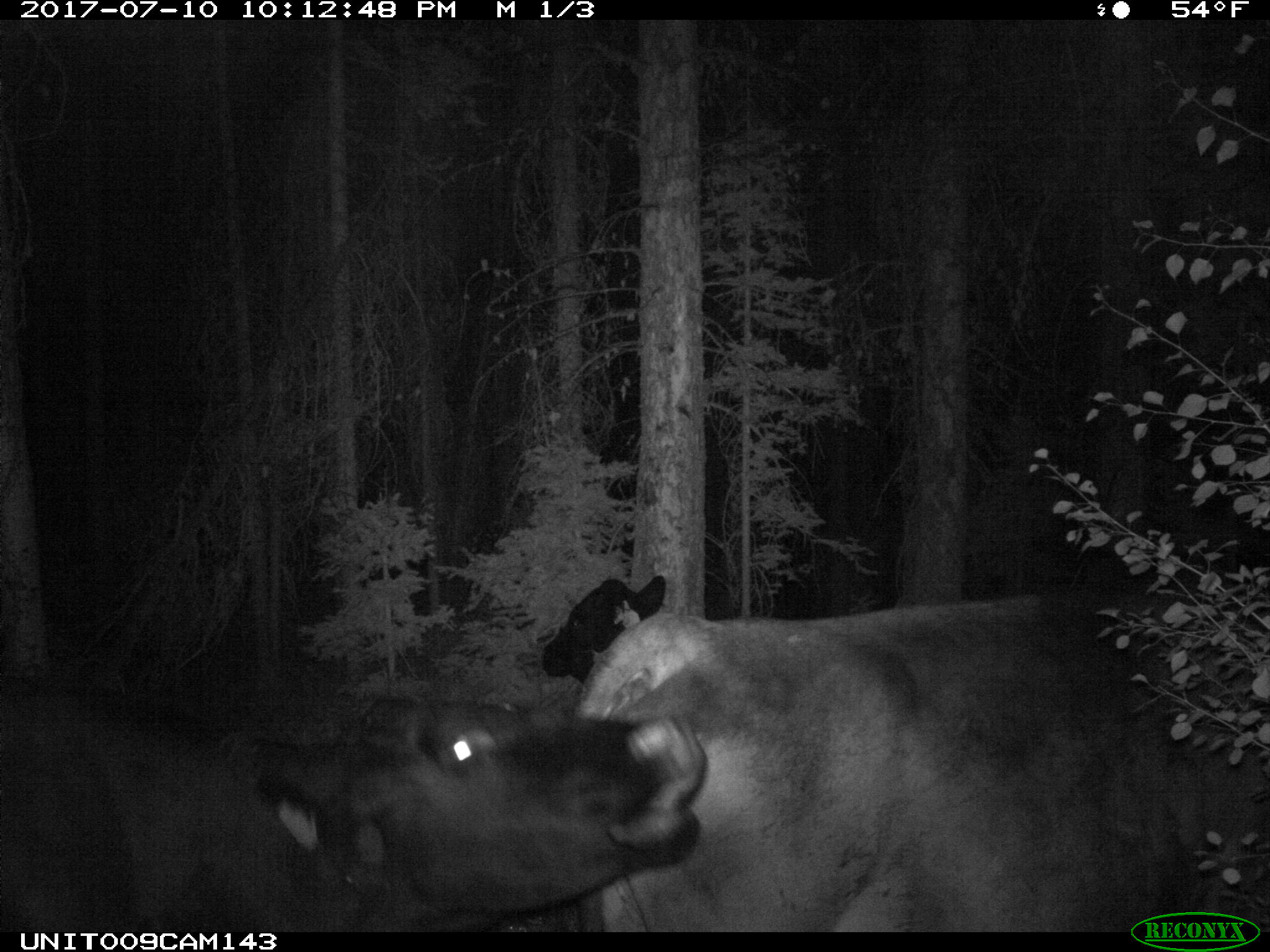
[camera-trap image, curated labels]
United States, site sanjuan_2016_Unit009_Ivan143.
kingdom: Animalia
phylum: Chordata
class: Mammalia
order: Artiodactyla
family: Bovidae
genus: Bos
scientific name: Bos taurus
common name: domestic cow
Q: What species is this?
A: Bos taurus (domestic cow).